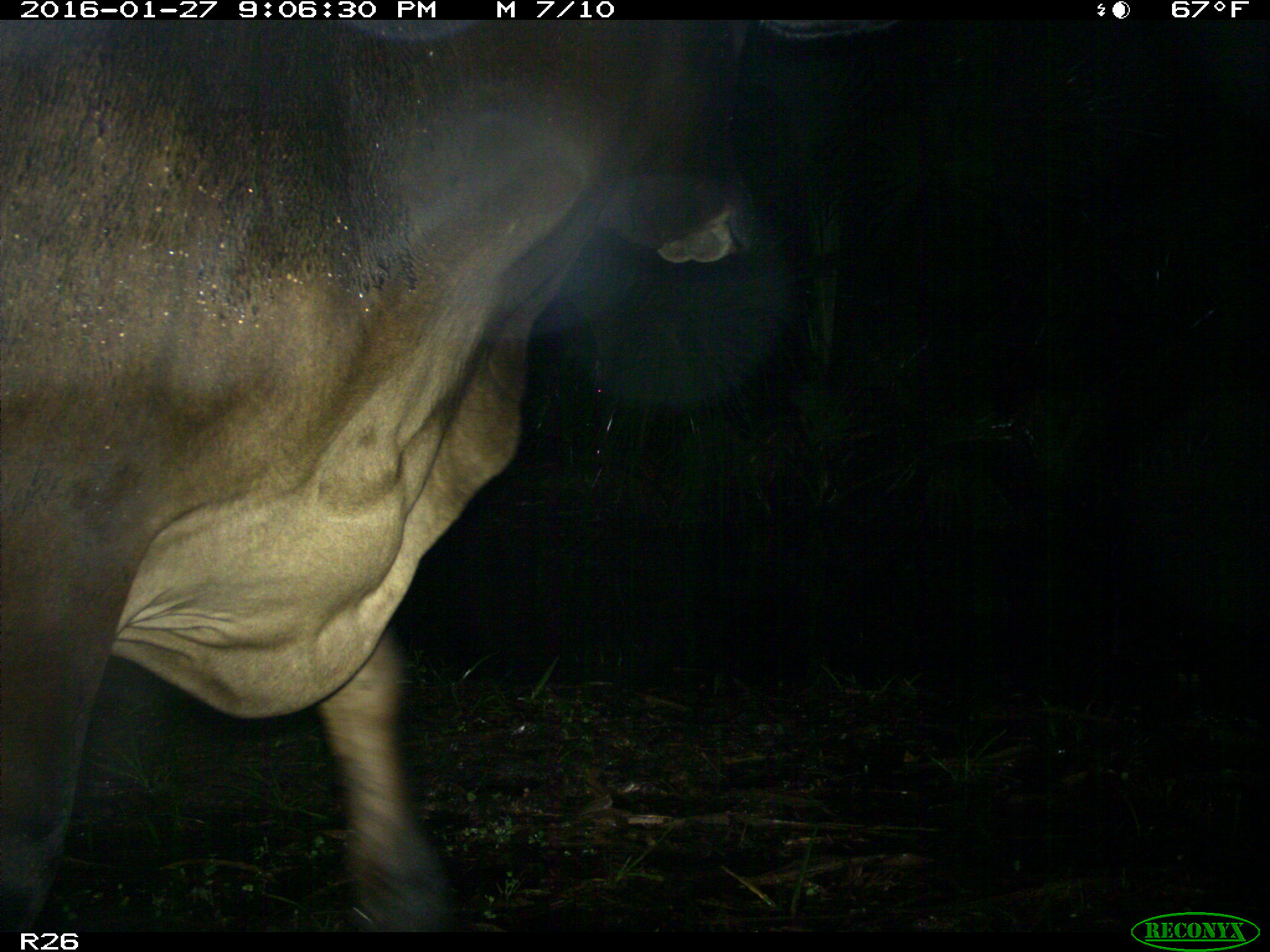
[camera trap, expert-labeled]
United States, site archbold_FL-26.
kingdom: Animalia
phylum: Chordata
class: Mammalia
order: Artiodactyla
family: Bovidae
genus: Bos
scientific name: Bos taurus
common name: domestic cow